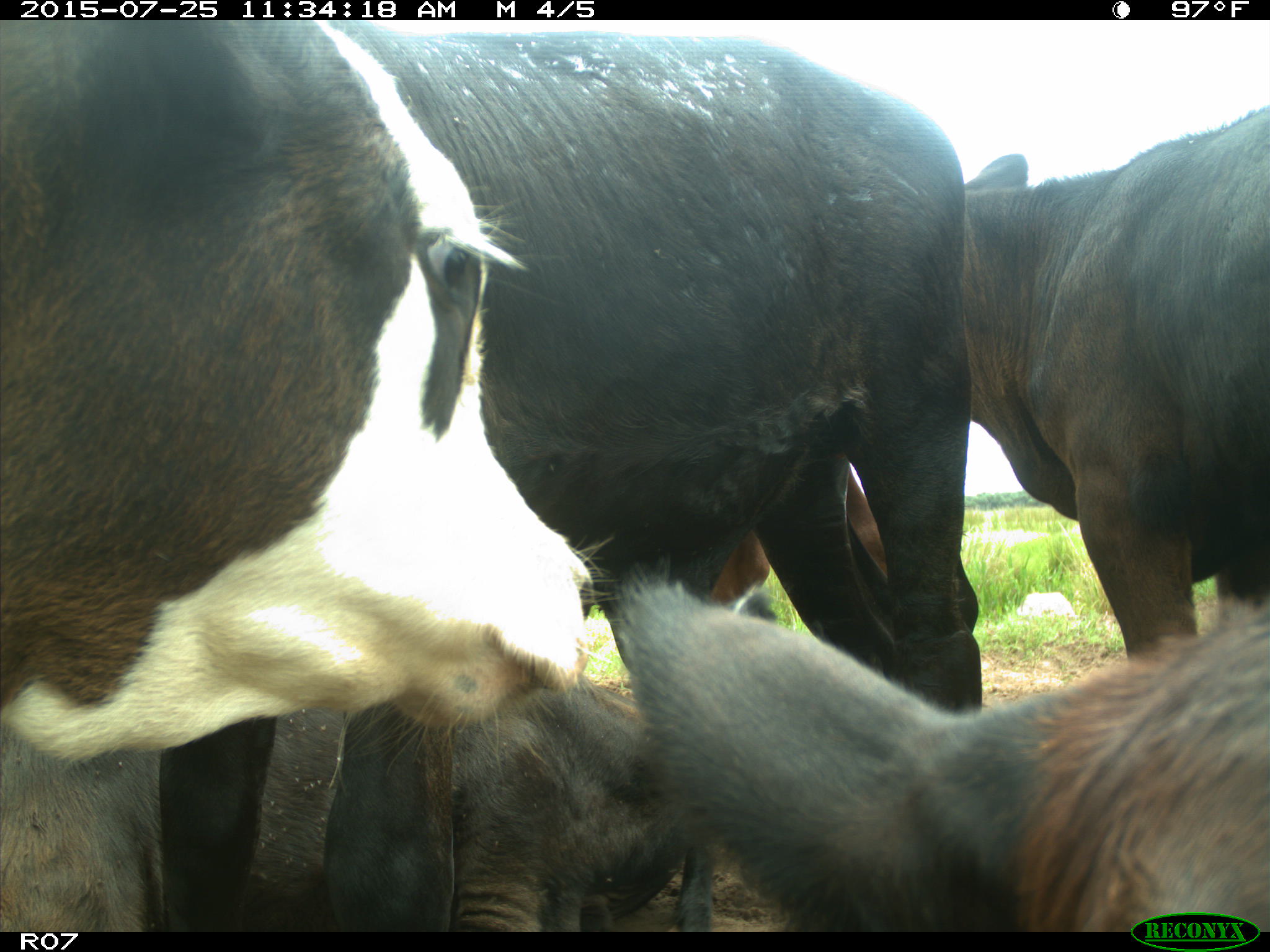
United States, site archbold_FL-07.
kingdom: Animalia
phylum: Chordata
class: Mammalia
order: Artiodactyla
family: Bovidae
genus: Bos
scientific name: Bos taurus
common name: domestic cow